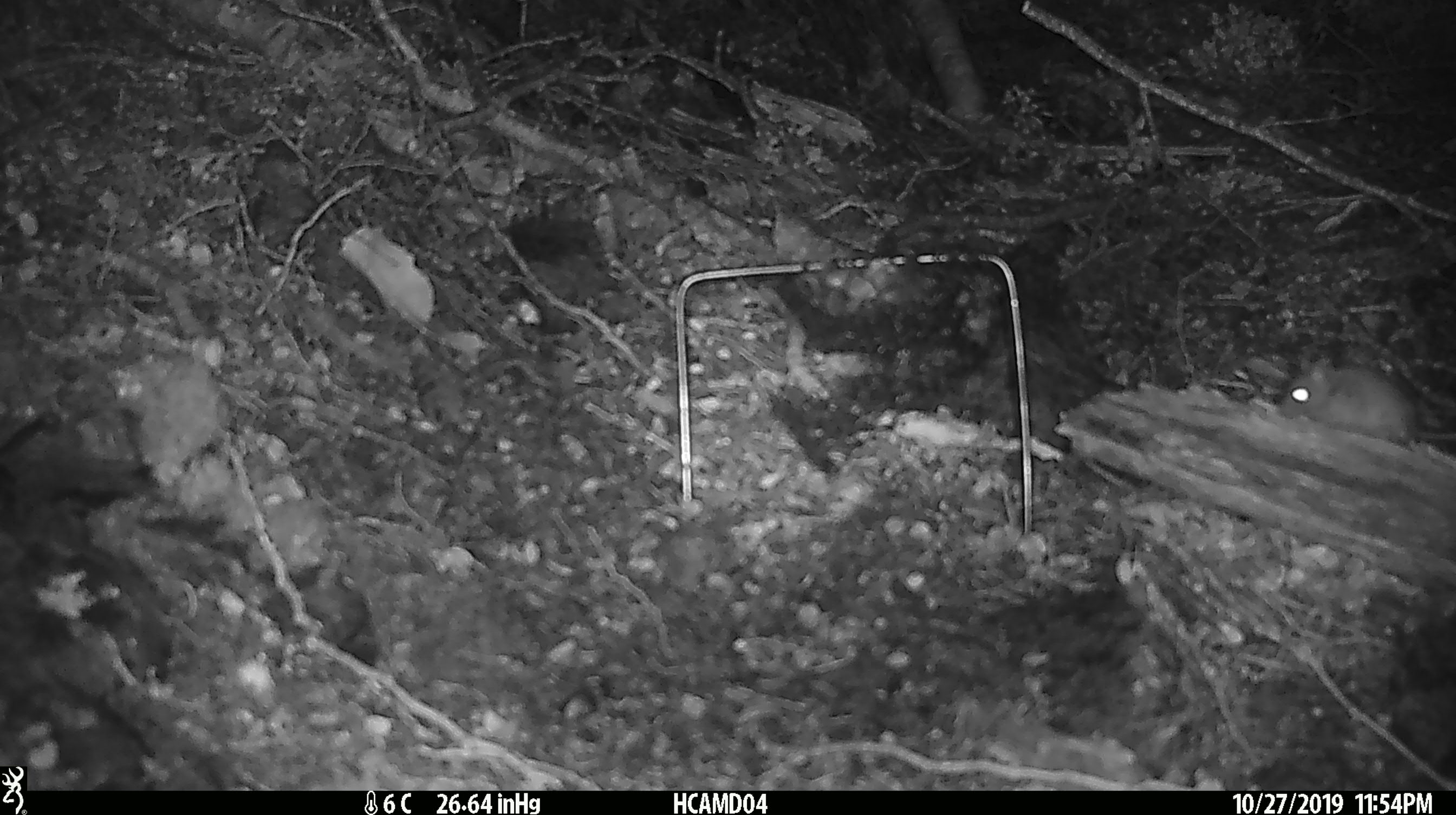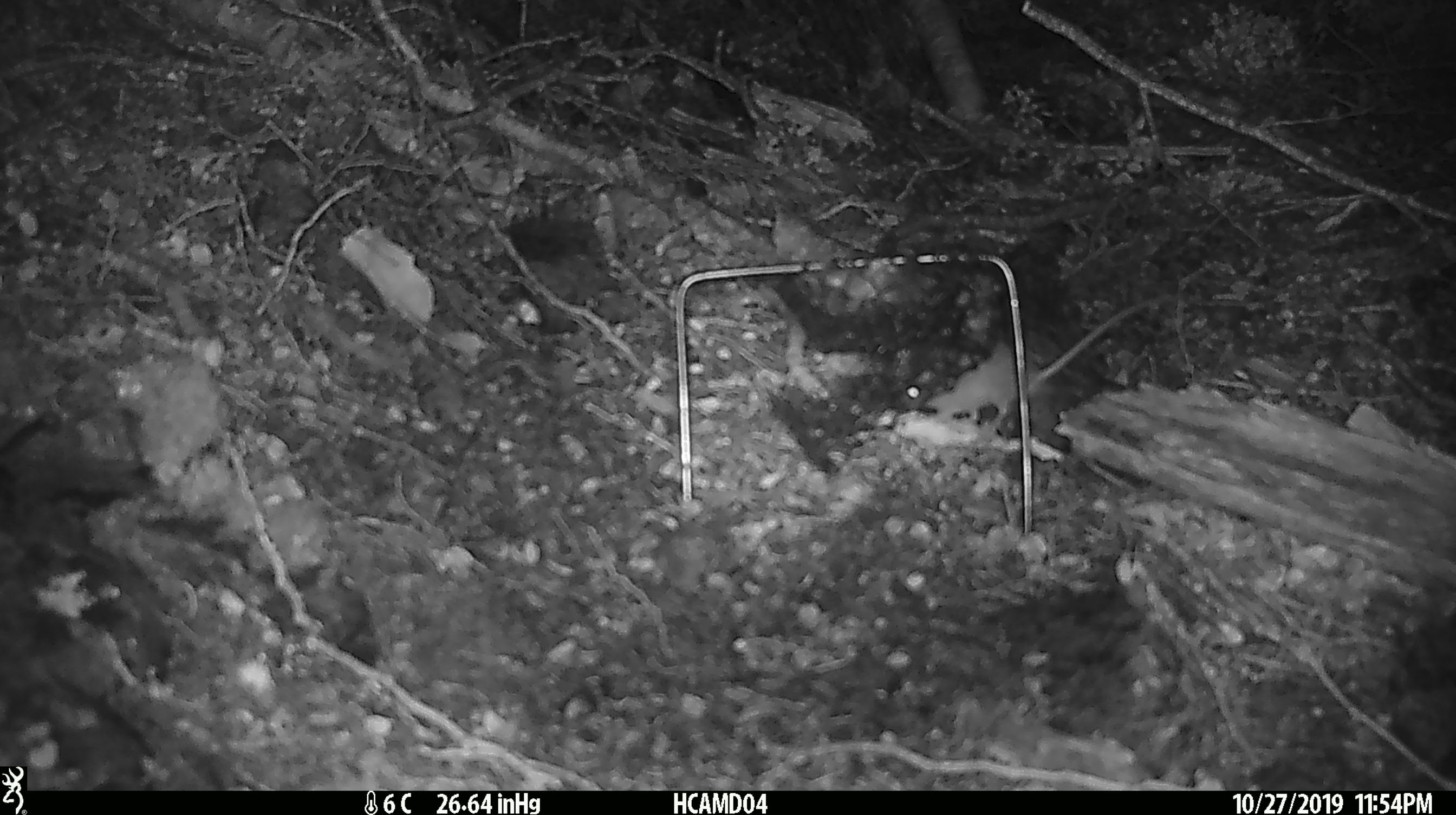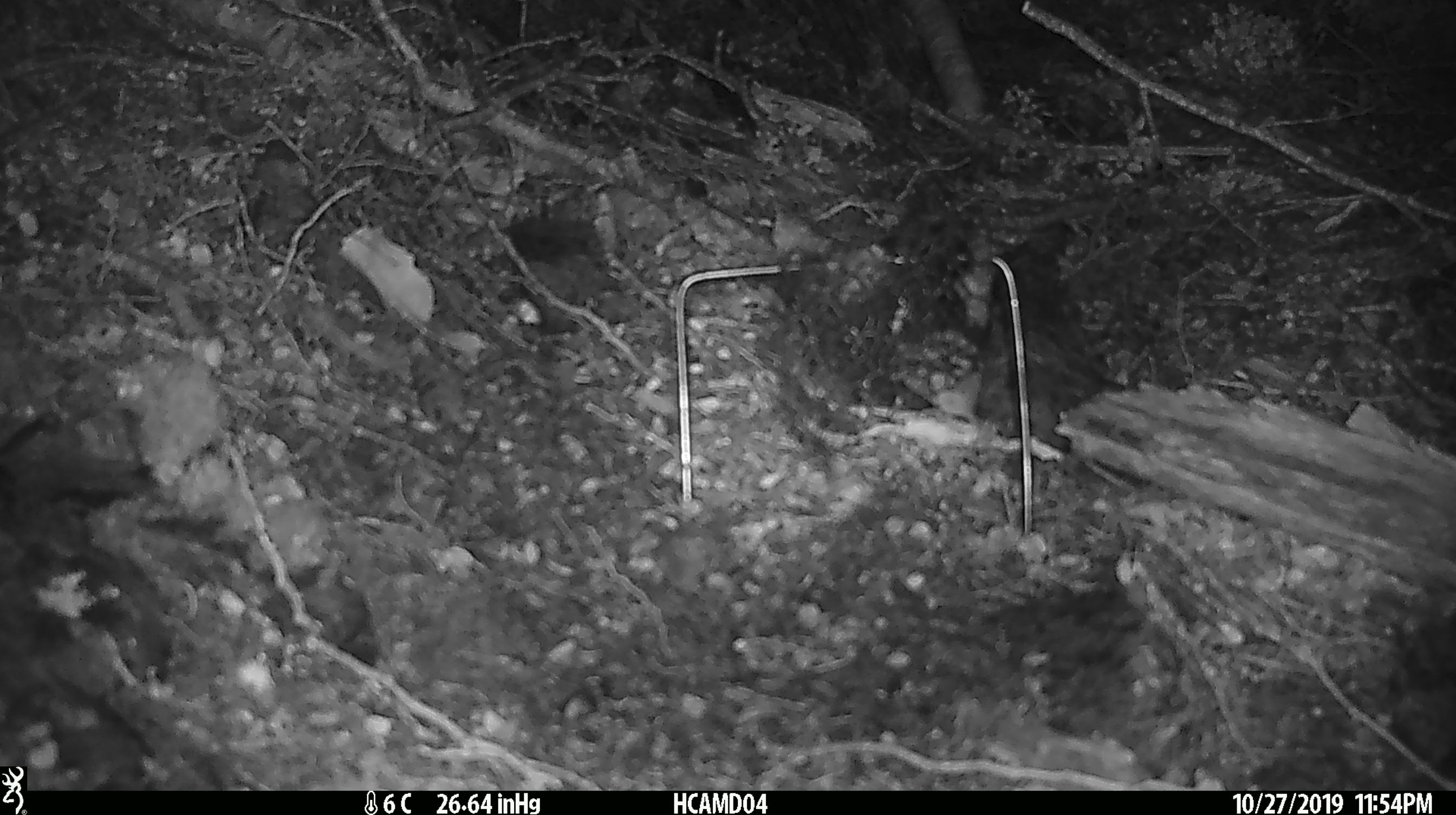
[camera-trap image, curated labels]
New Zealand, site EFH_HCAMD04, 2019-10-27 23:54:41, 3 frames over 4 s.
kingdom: Animalia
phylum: Chordata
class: Mammalia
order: Rodentia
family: Muridae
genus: Mus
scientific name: Mus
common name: mouse